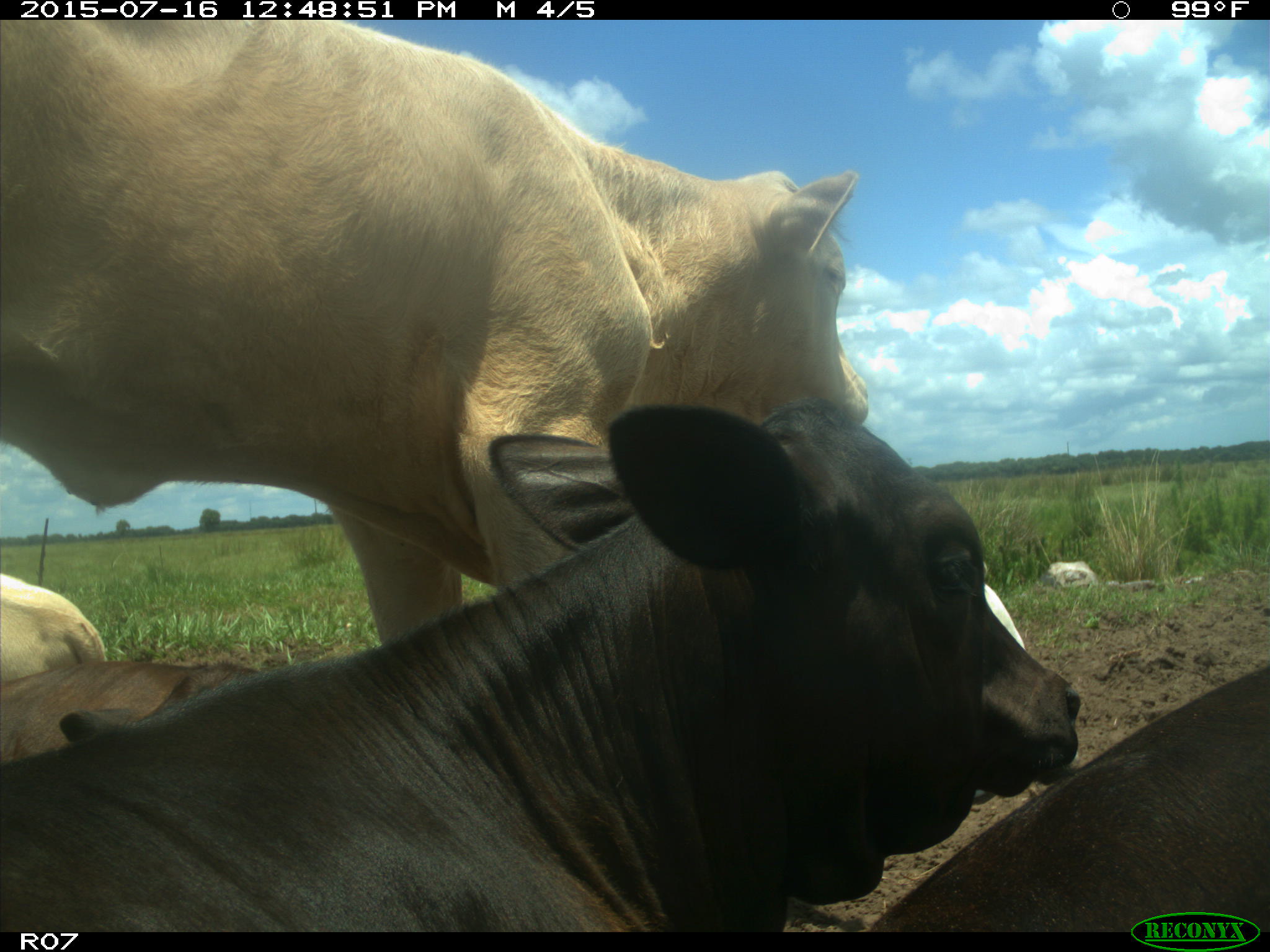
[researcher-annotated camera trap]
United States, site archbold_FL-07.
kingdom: Animalia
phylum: Chordata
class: Mammalia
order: Artiodactyla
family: Bovidae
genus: Bos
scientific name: Bos taurus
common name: domestic cow